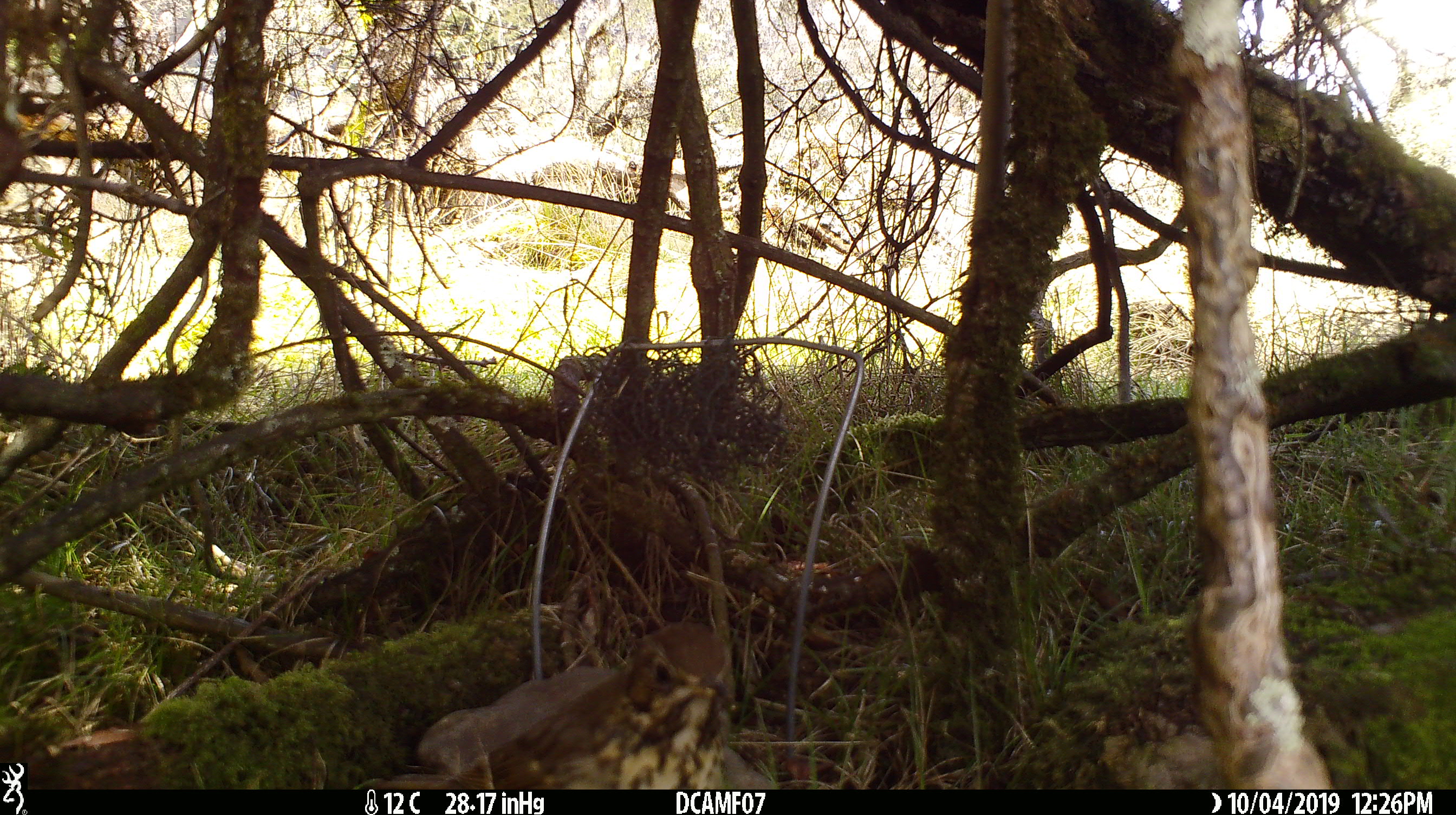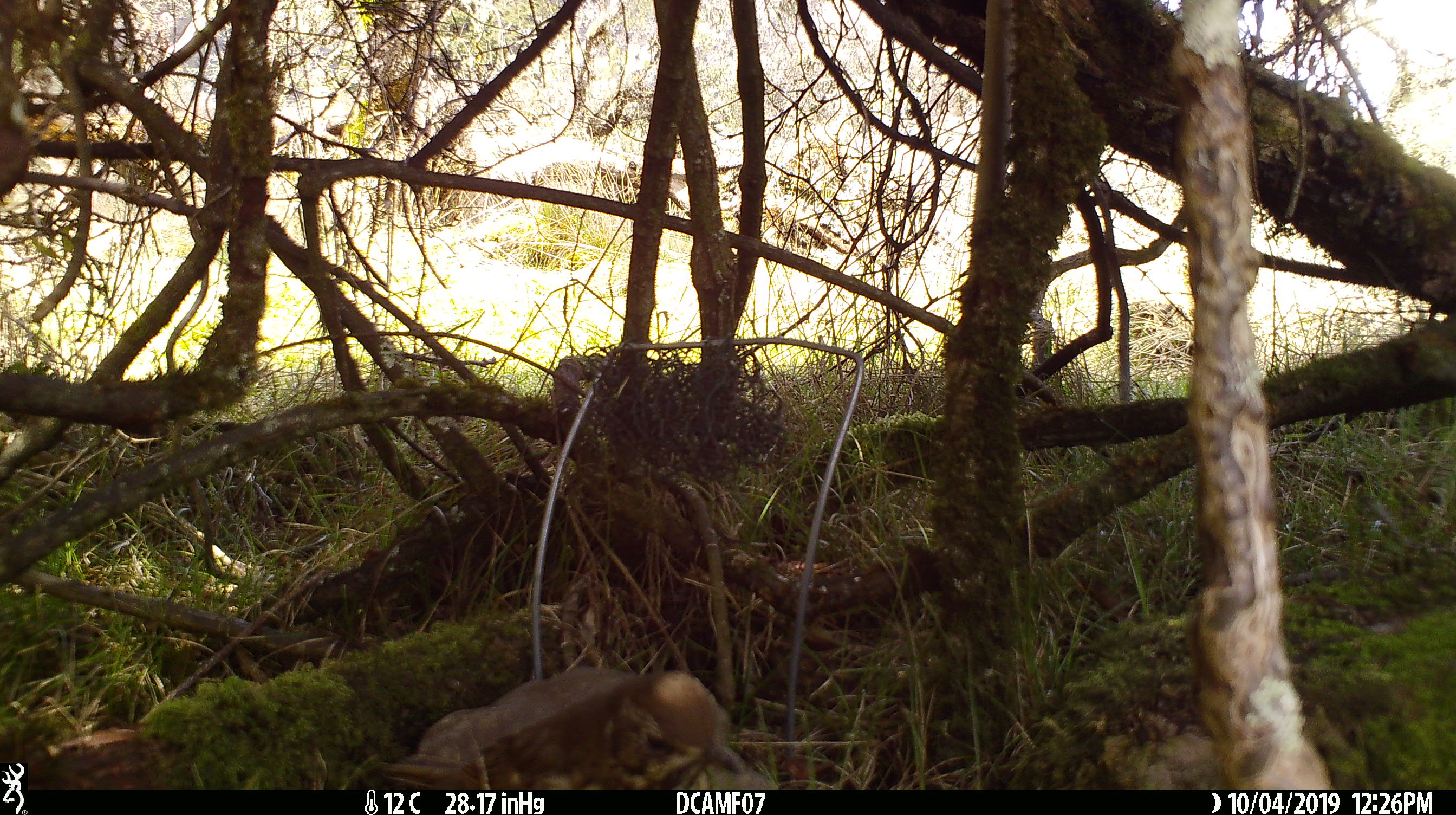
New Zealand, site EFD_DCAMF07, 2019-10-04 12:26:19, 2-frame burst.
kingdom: Animalia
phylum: Chordata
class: Aves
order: Passeriformes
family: Turdidae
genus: Turdus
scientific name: Turdus philomelos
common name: song thrush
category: thrush